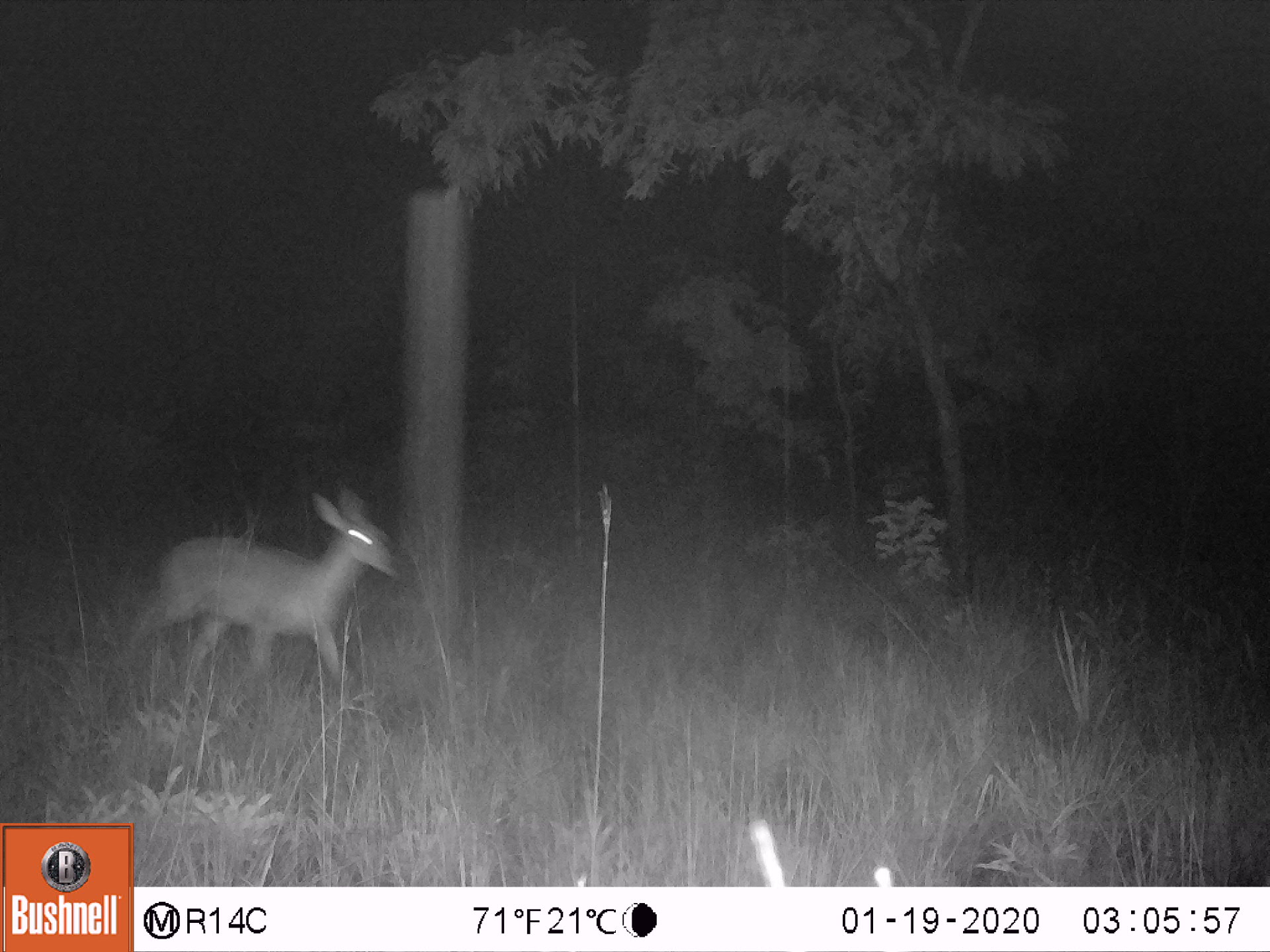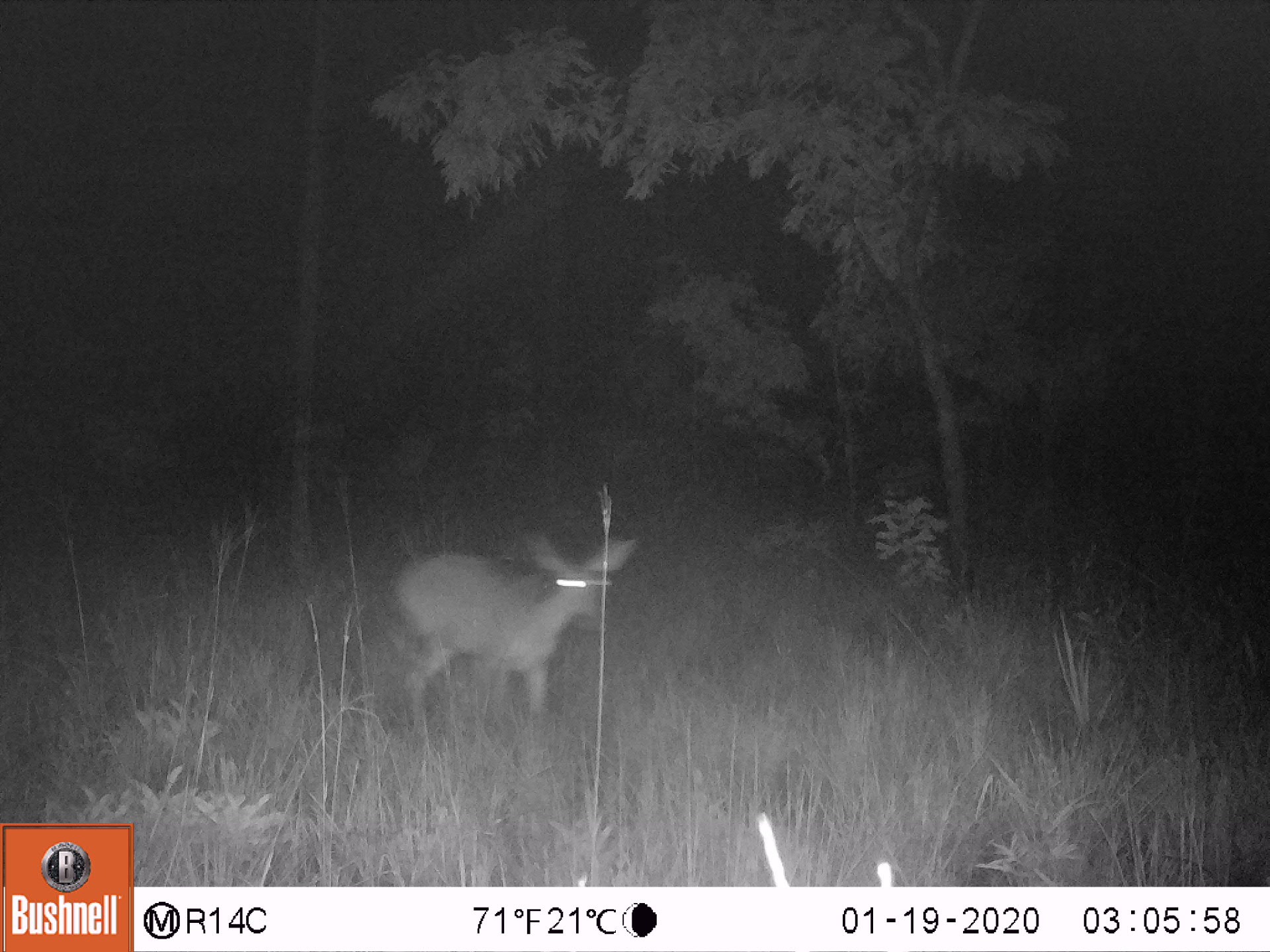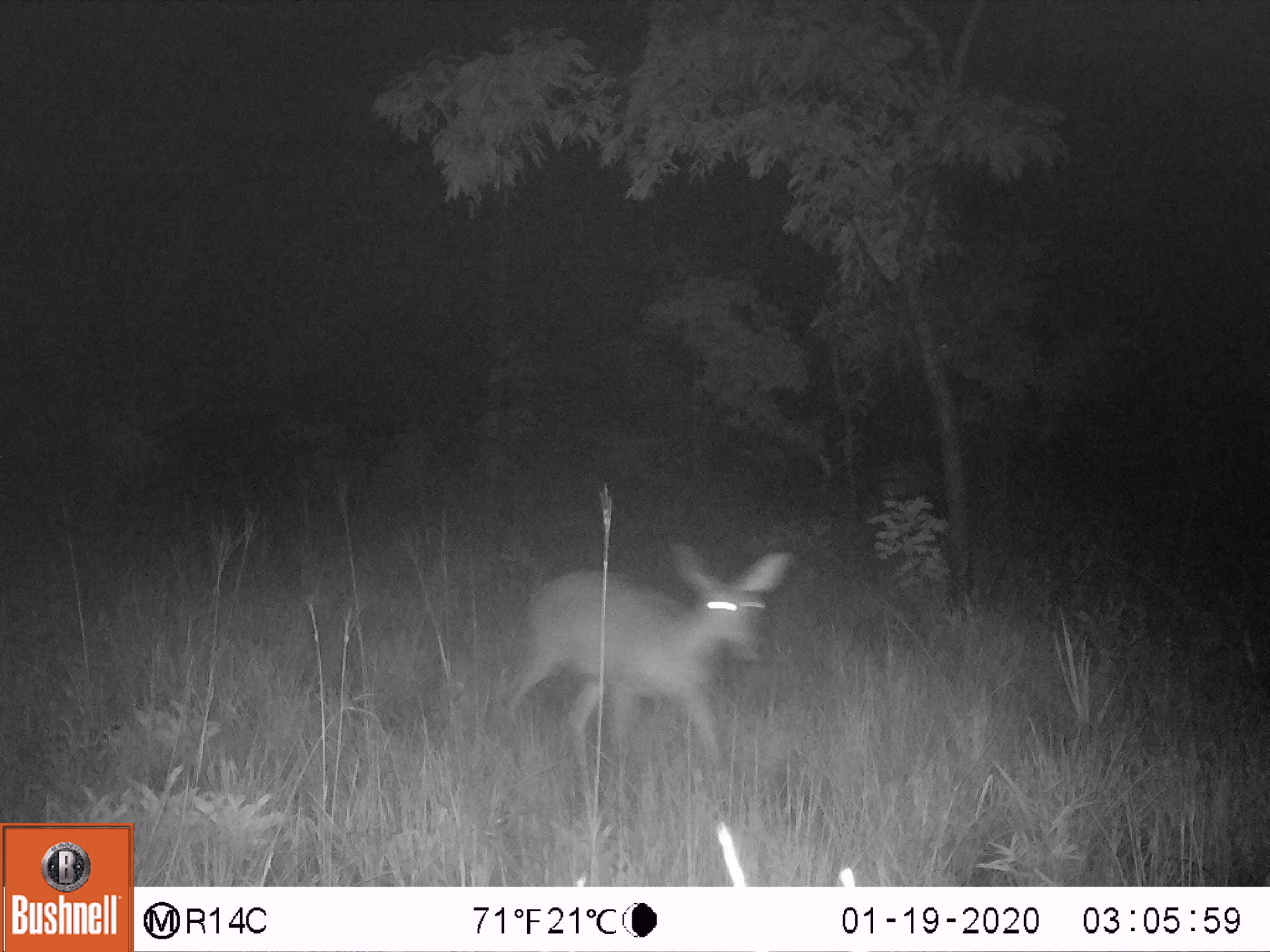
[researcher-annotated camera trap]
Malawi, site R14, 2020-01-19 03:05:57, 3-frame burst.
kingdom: Animalia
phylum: Chordata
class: Mammalia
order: Artiodactyla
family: Bovidae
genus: Redunca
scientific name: Redunca arundinum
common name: southern reedbuck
Southern reedbuck (Redunca arundinum), count 1.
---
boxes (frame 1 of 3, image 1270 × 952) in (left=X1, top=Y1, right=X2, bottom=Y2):
southern reedbuck: (left=88, top=479, right=411, bottom=688)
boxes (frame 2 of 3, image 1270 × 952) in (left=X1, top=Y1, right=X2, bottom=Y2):
southern reedbuck: (left=381, top=523, right=646, bottom=735)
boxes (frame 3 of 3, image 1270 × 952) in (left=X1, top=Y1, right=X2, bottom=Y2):
southern reedbuck: (left=504, top=540, right=796, bottom=771)